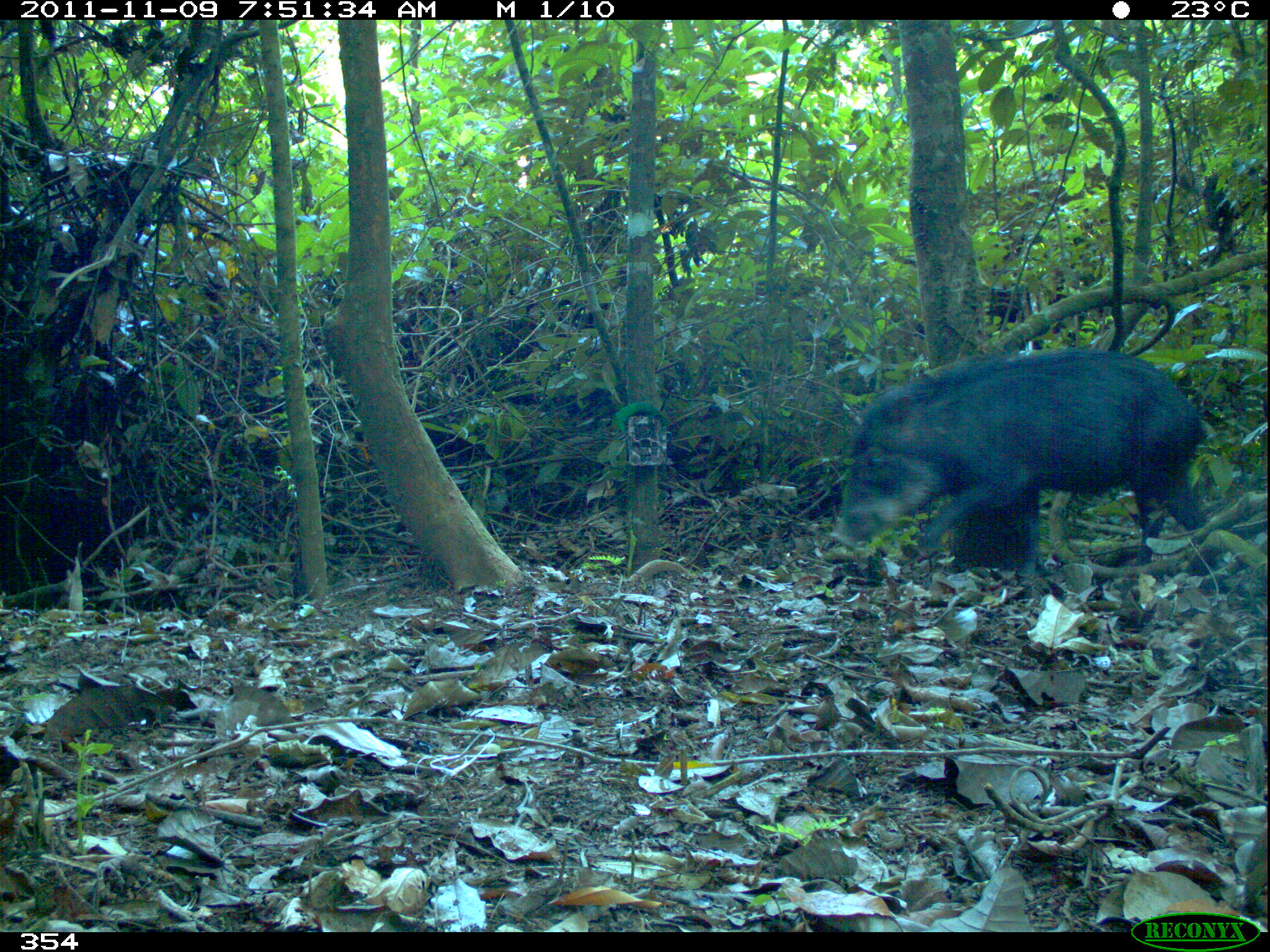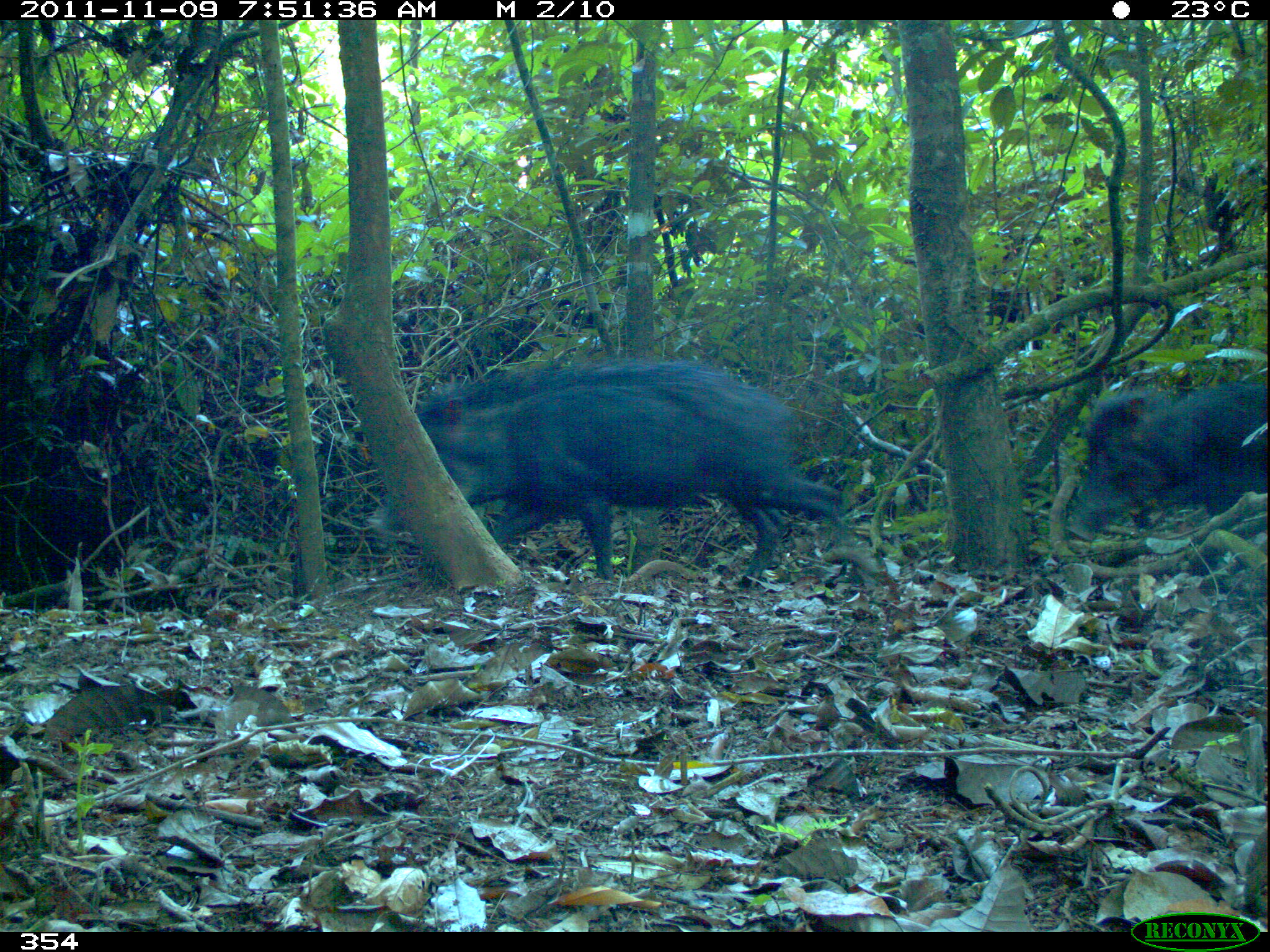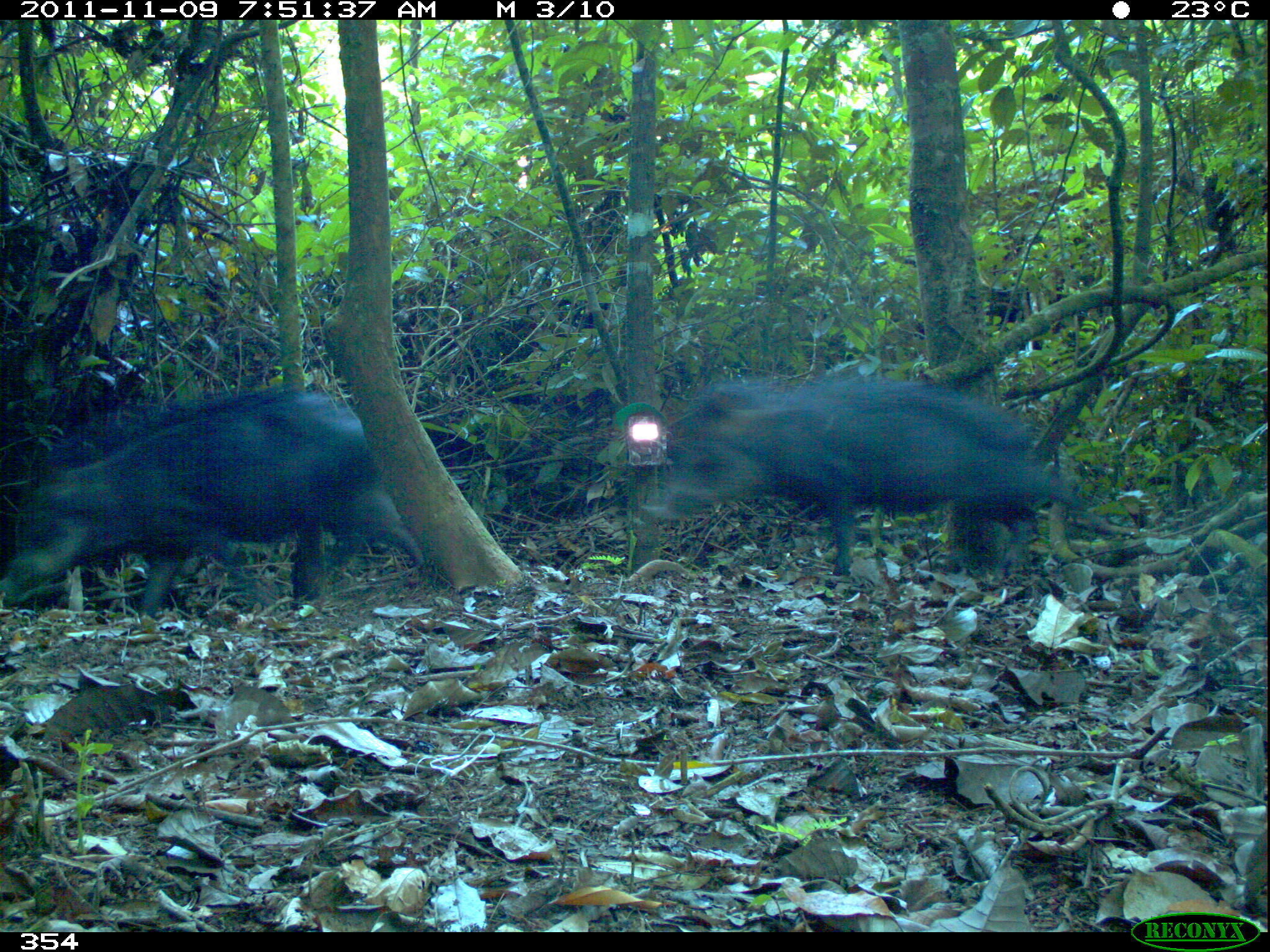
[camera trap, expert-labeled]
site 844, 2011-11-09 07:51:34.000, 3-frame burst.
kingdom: Animalia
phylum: Chordata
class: Mammalia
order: Artiodactyla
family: Tayassuidae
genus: Tayassu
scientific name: Tayassu pecari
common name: white-lipped peccary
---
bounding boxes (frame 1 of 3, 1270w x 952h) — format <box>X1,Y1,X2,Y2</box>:
tayassu pecari: <box>825,348,1205,564</box>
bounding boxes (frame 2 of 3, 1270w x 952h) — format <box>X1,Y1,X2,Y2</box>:
tayassu pecari: <box>360,352,850,583</box>; <box>1057,369,1265,546</box>